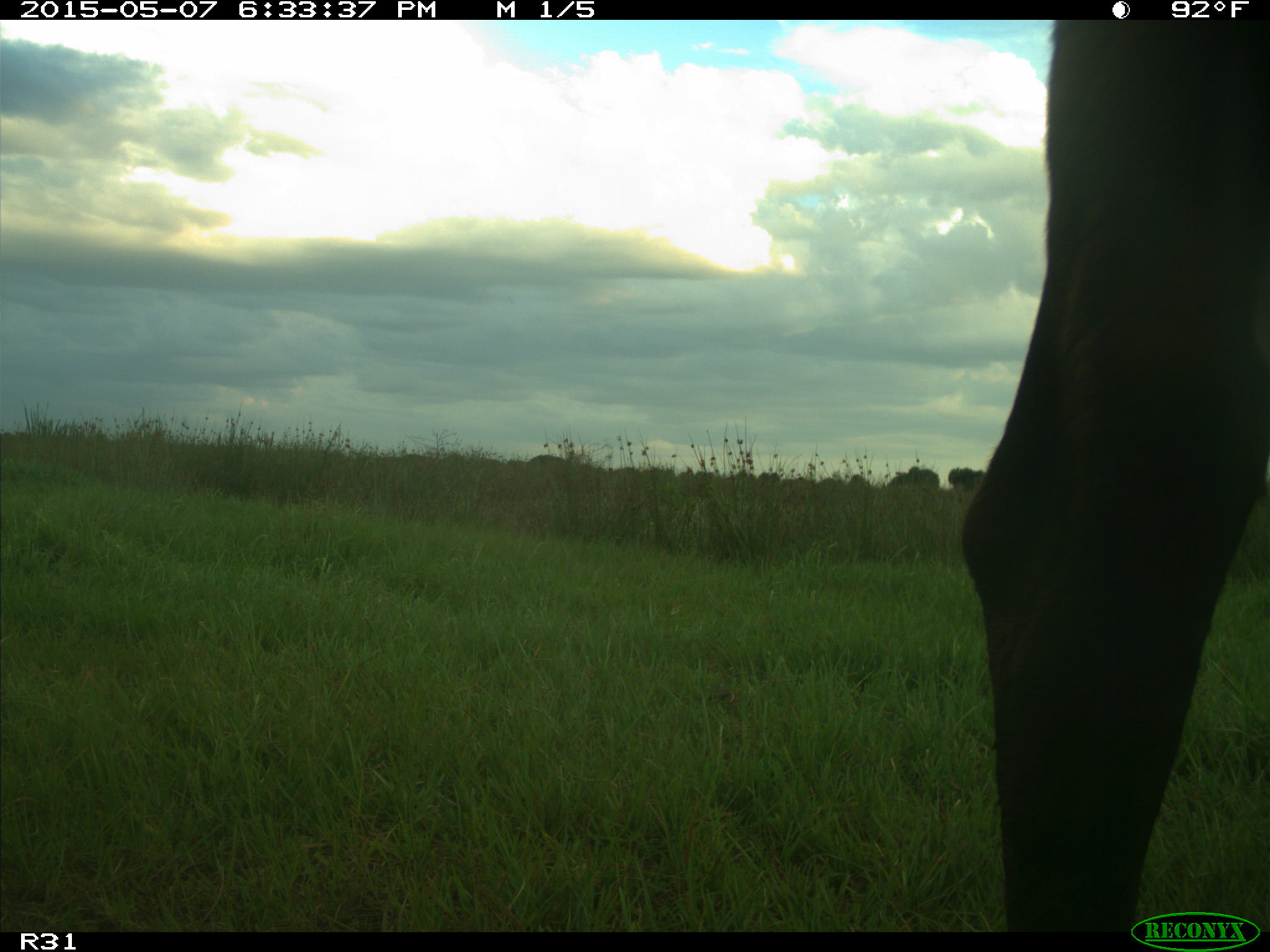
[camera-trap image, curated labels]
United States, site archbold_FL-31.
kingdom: Animalia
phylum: Chordata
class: Mammalia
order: Artiodactyla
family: Bovidae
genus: Bos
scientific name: Bos taurus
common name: domestic cow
Bos taurus (domestic cow).